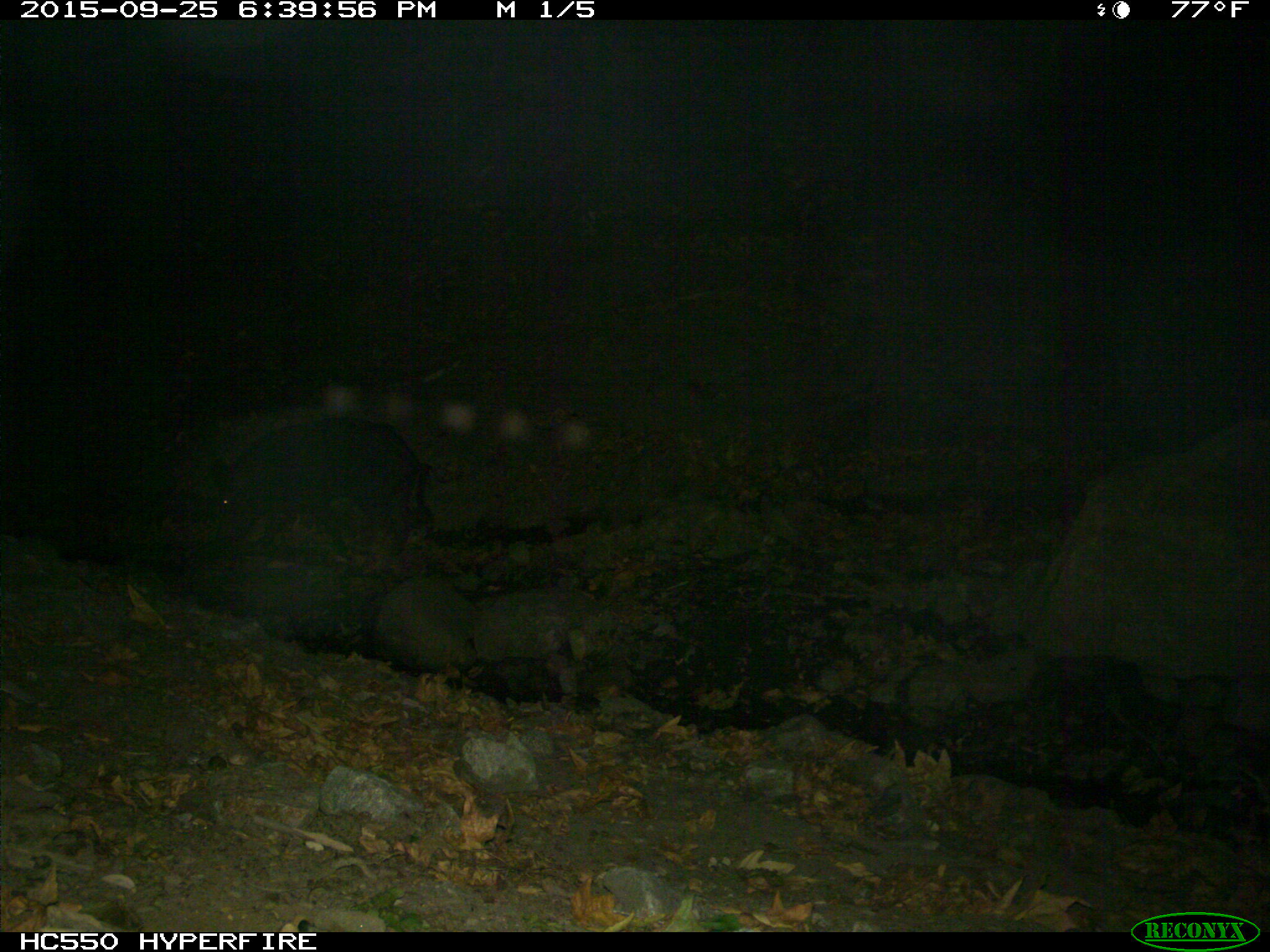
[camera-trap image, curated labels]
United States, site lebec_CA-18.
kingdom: Animalia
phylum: Chordata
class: Mammalia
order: Artiodactyla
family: Suidae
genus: Sus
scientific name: Sus scrofa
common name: wild boar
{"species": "Sus scrofa (wild boar)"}